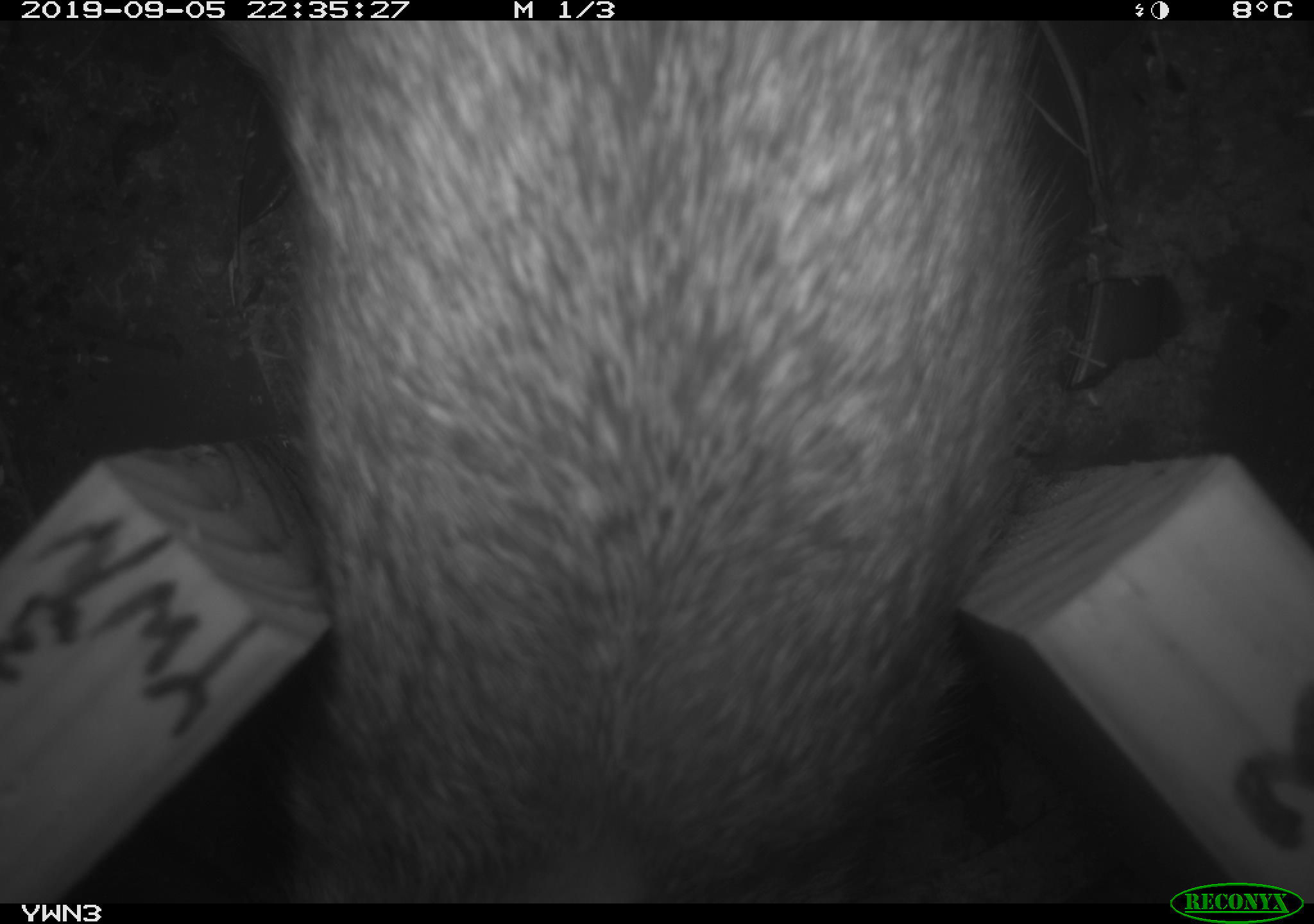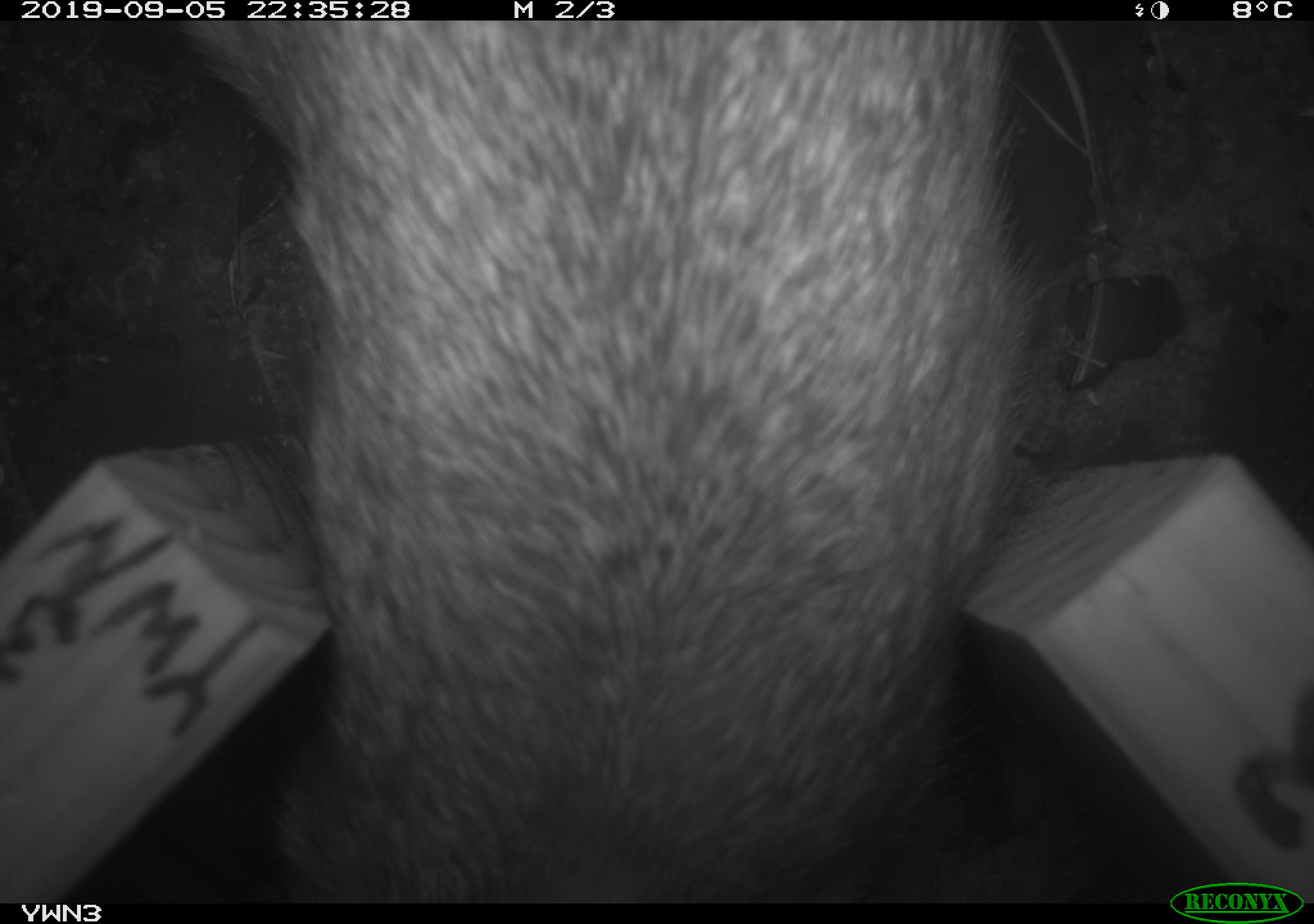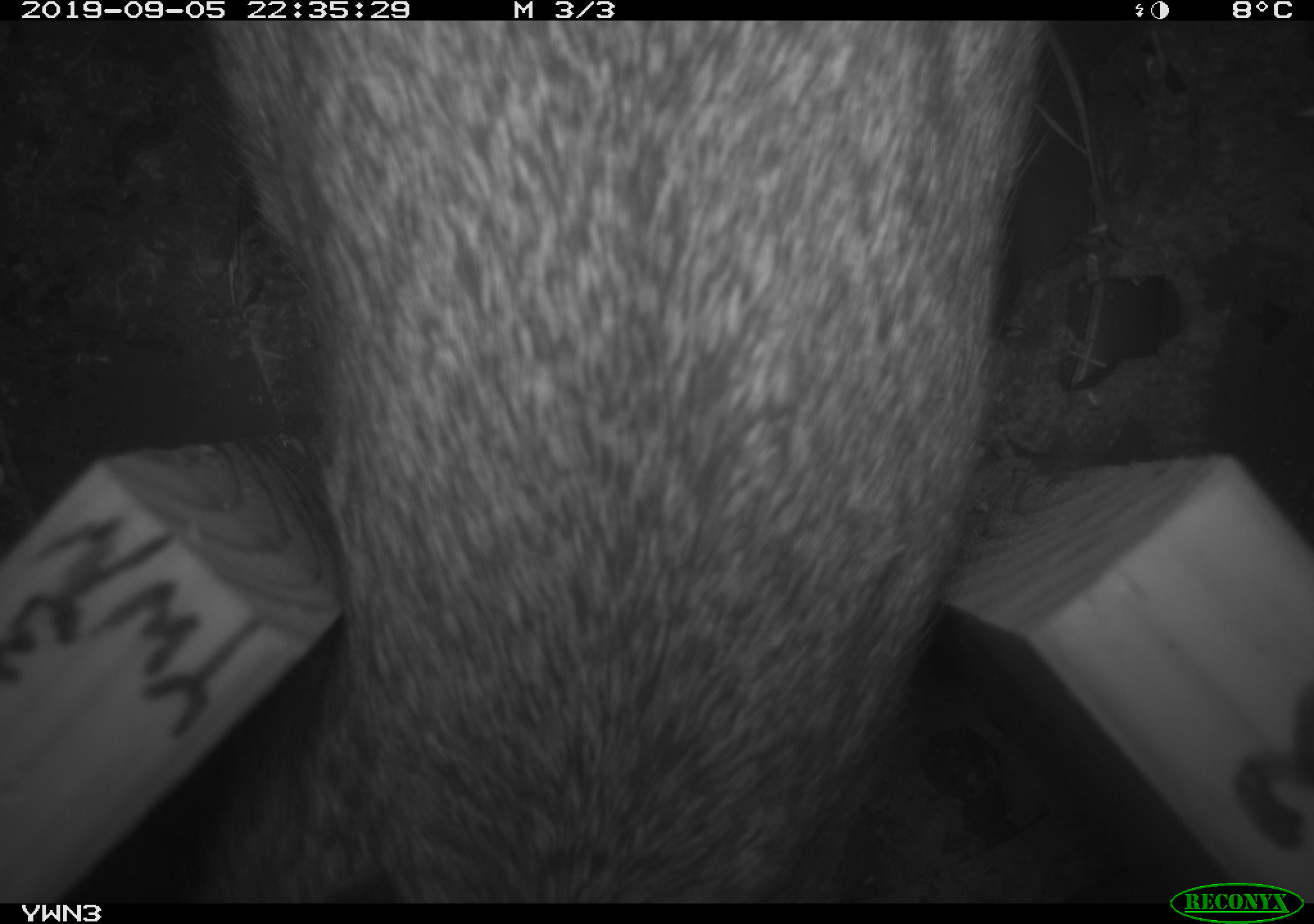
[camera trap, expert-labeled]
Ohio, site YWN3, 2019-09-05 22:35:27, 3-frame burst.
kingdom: Animalia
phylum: Chordata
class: Mammalia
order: Lagomorpha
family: Leporidae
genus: Sylvilagus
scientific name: Sylvilagus floridanus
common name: eastern cottontail